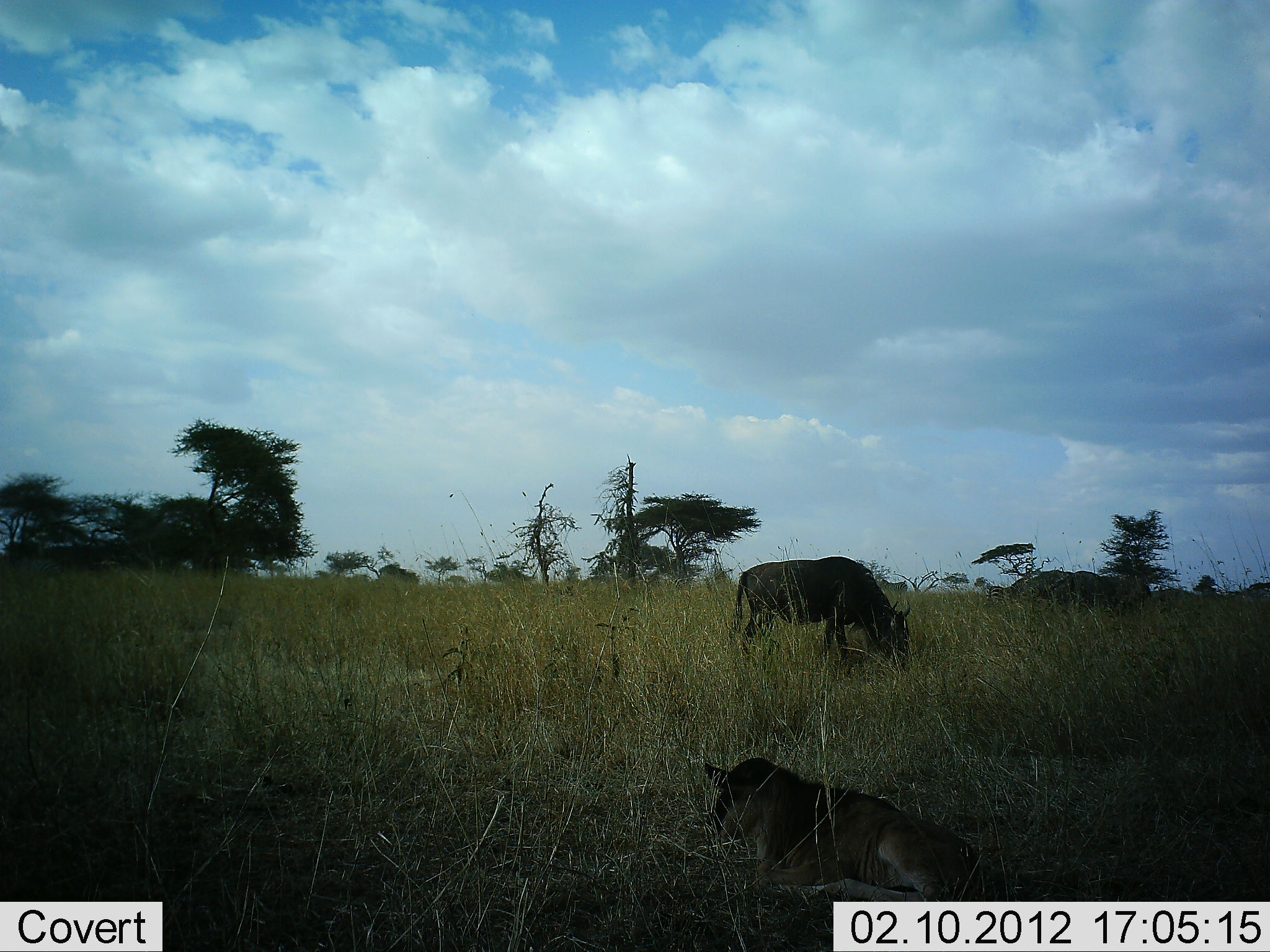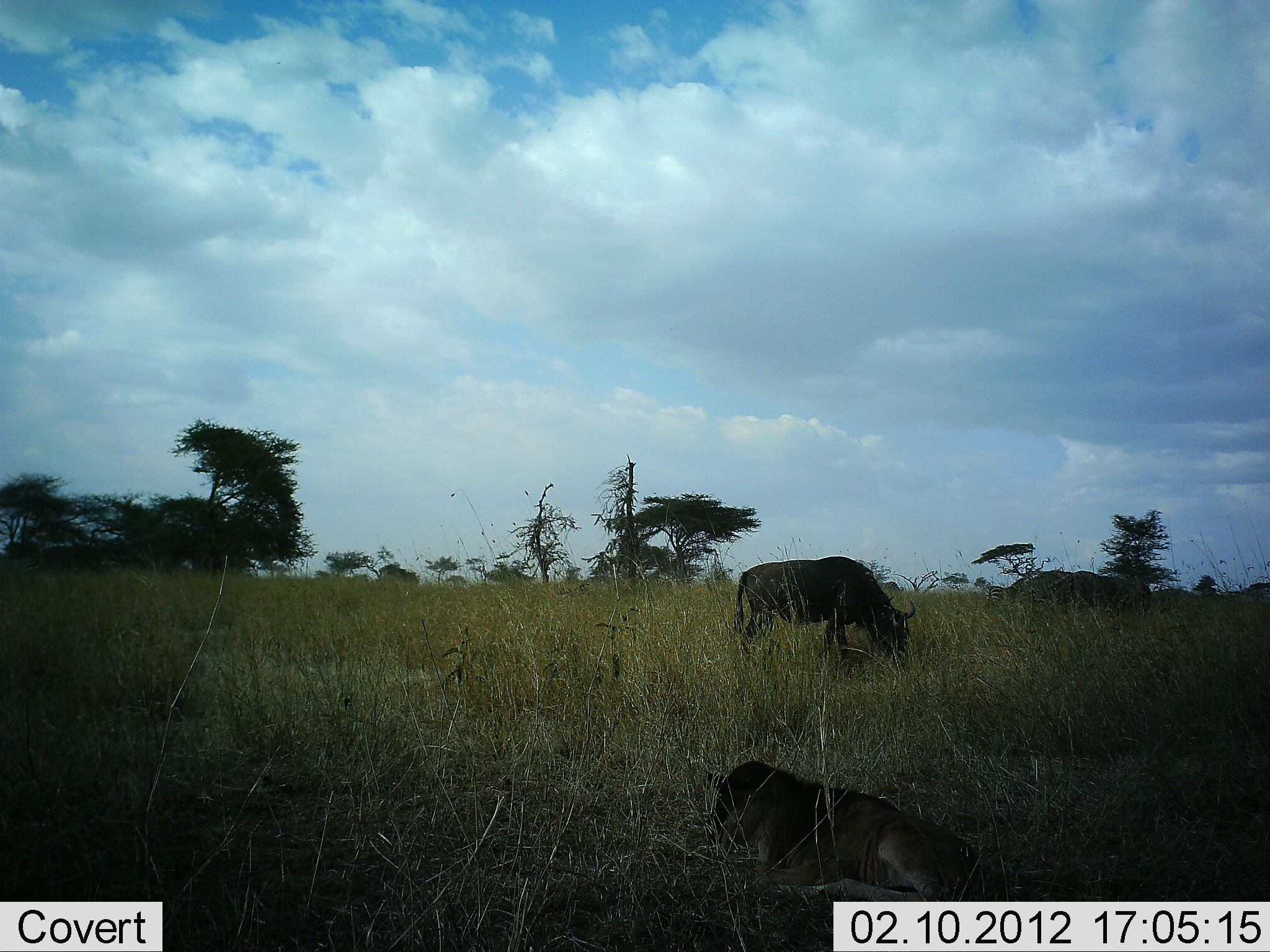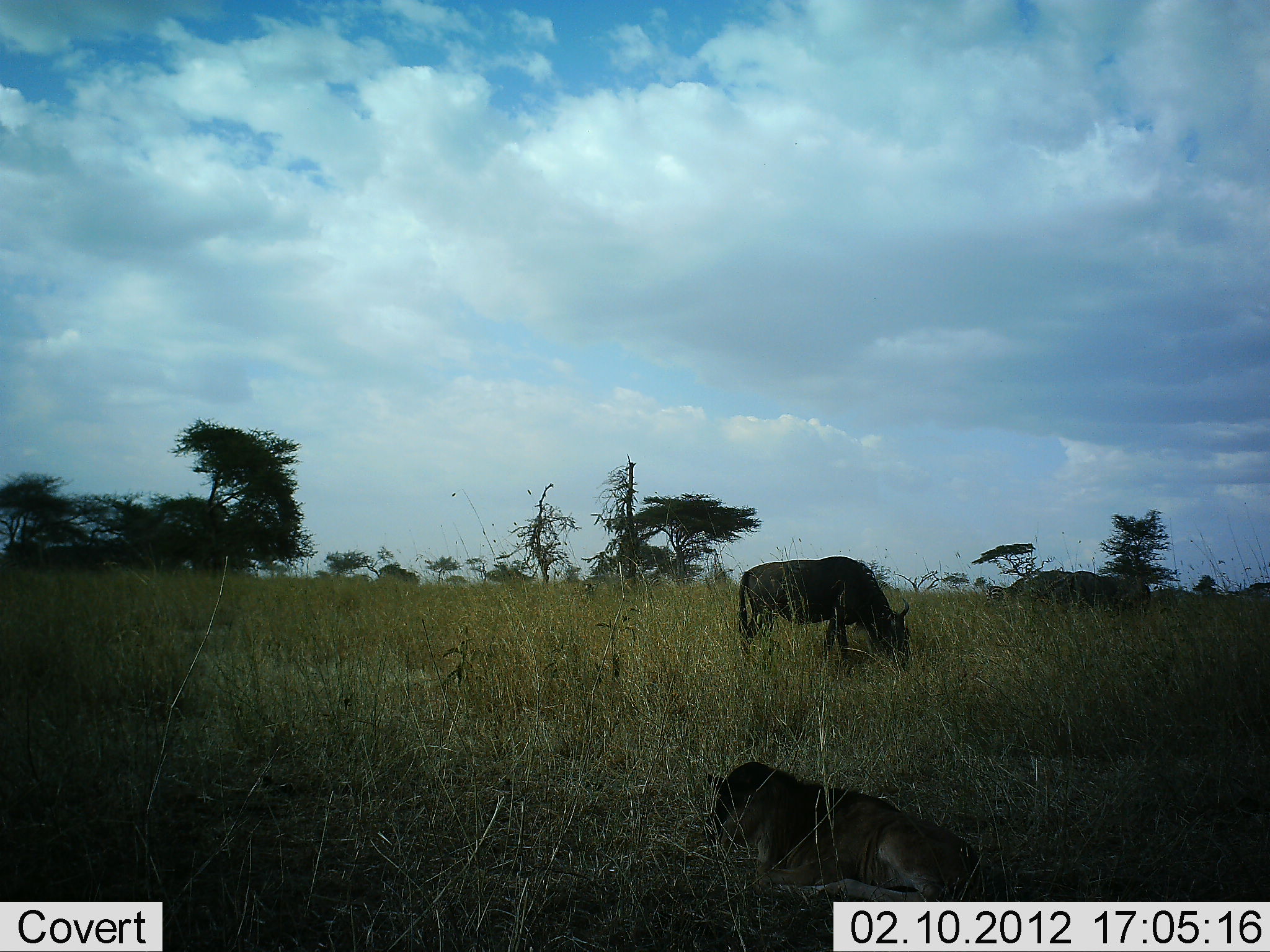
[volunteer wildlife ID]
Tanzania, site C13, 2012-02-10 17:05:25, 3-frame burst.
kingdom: Animalia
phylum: Chordata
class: Mammalia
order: Artiodactyla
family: Bovidae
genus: Connochaetes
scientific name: Connochaetes taurinus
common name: blue wildebeest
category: wildebeest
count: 3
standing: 50%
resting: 78%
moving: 17%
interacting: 0%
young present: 56%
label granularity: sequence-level